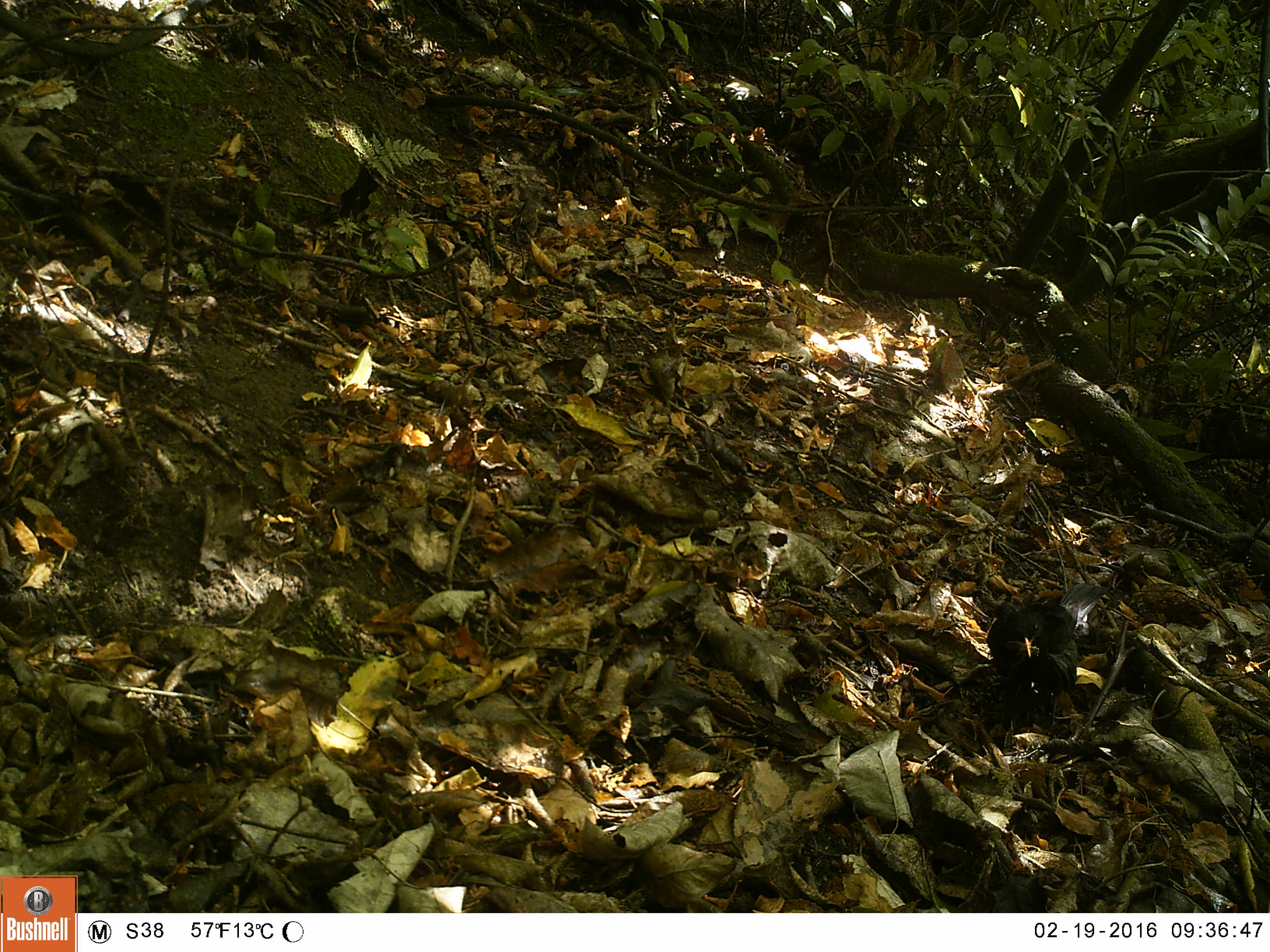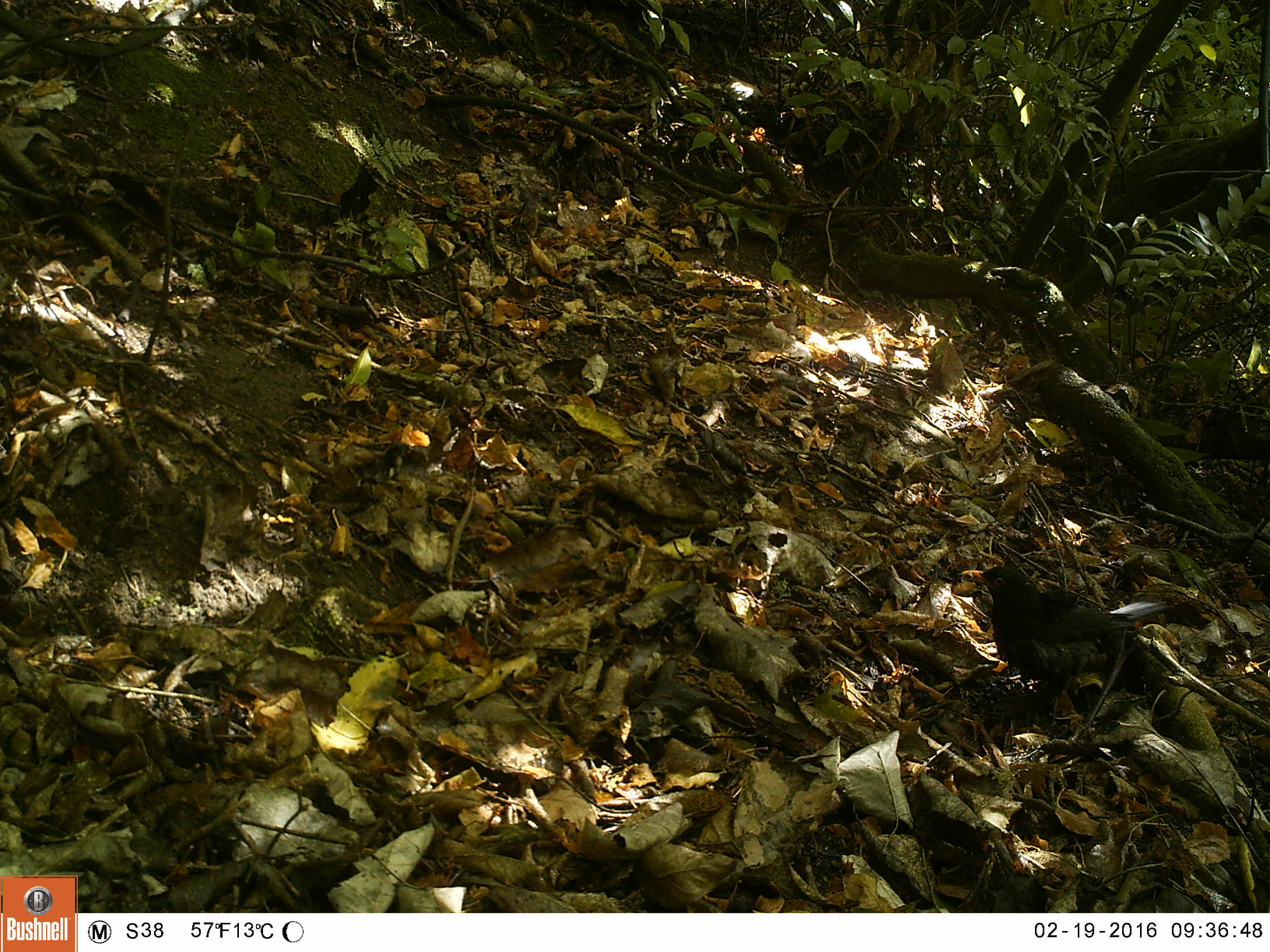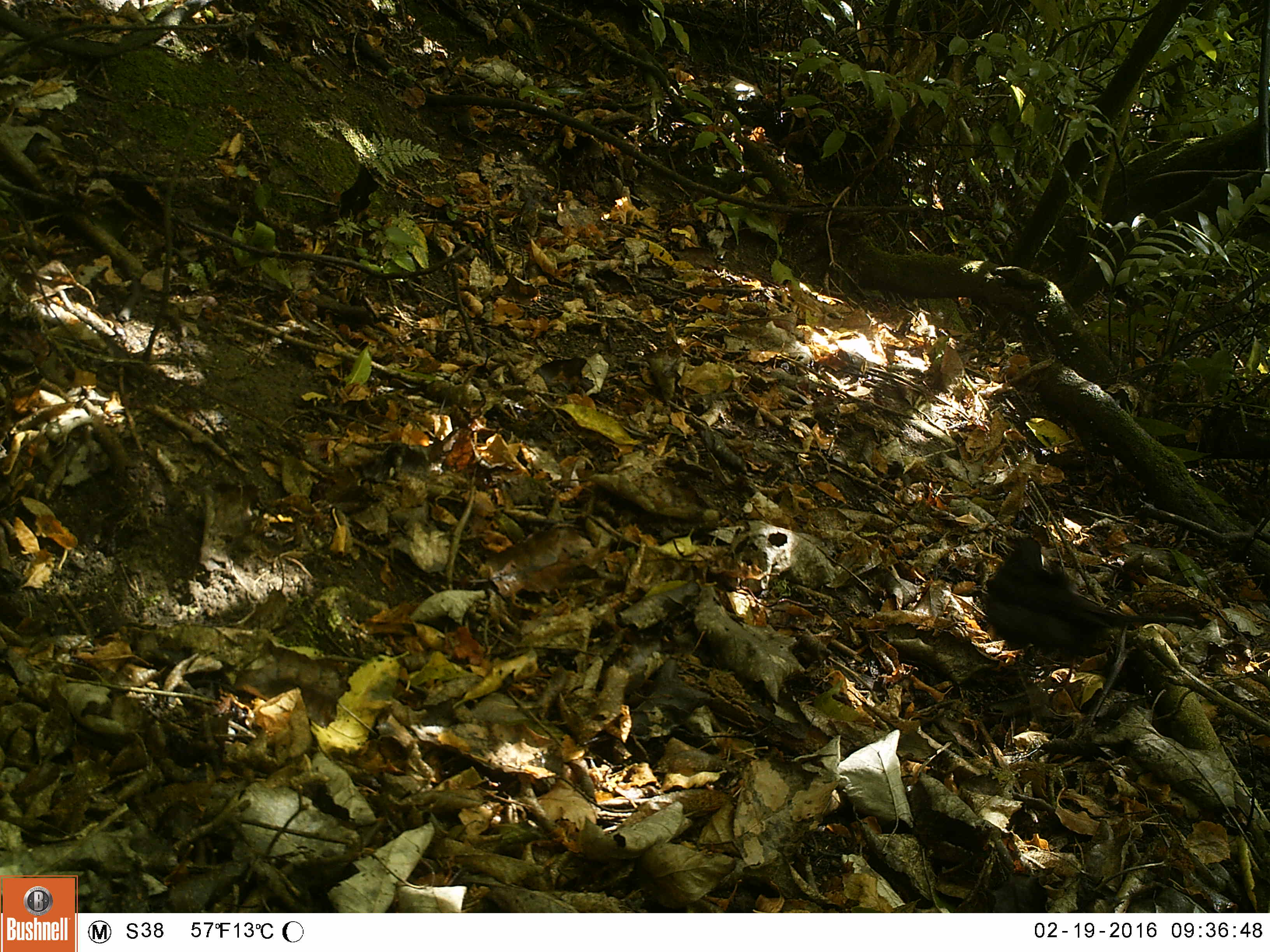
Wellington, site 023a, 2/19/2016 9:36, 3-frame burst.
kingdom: Animalia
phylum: Chordata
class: Aves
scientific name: Aves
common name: bird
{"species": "bird (Aves)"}